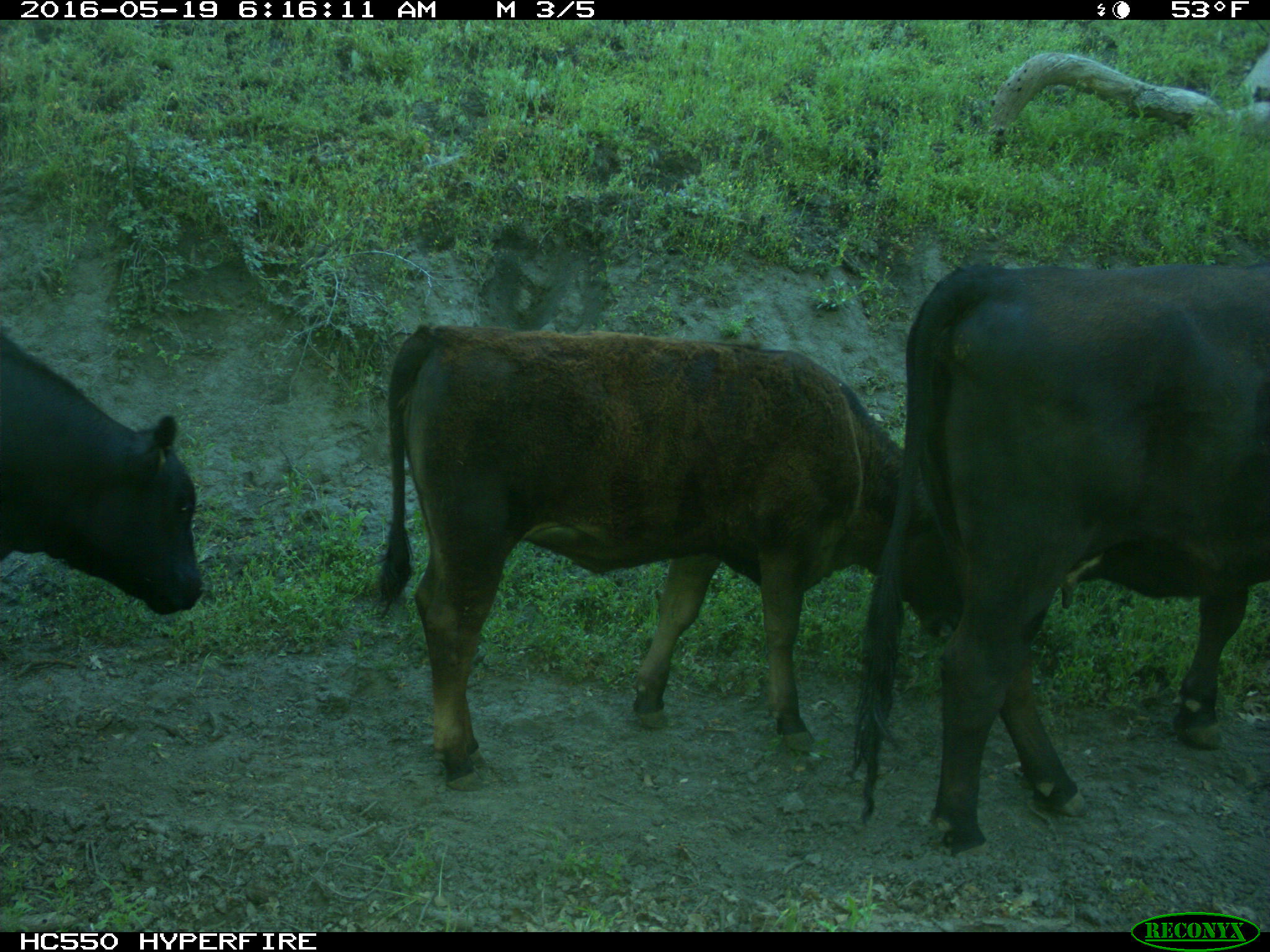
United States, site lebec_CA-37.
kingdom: Animalia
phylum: Chordata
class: Mammalia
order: Artiodactyla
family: Bovidae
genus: Bos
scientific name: Bos taurus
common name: domestic cow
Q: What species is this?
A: Bos taurus (domestic cow).